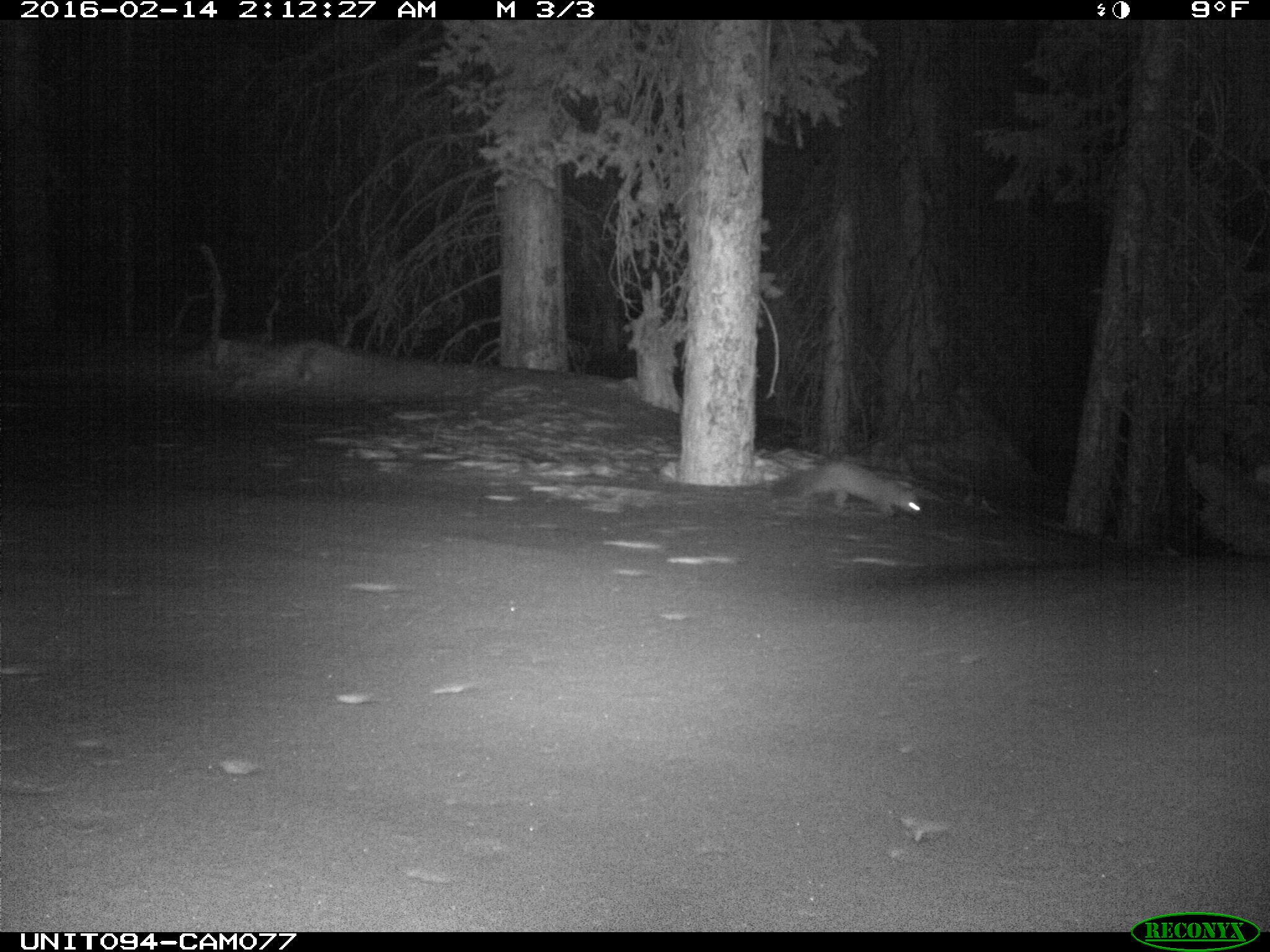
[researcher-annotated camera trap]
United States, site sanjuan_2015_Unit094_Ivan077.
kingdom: Animalia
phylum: Chordata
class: Mammalia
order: Carnivora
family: Mustelidae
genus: Martes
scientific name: Martes americana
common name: american marten